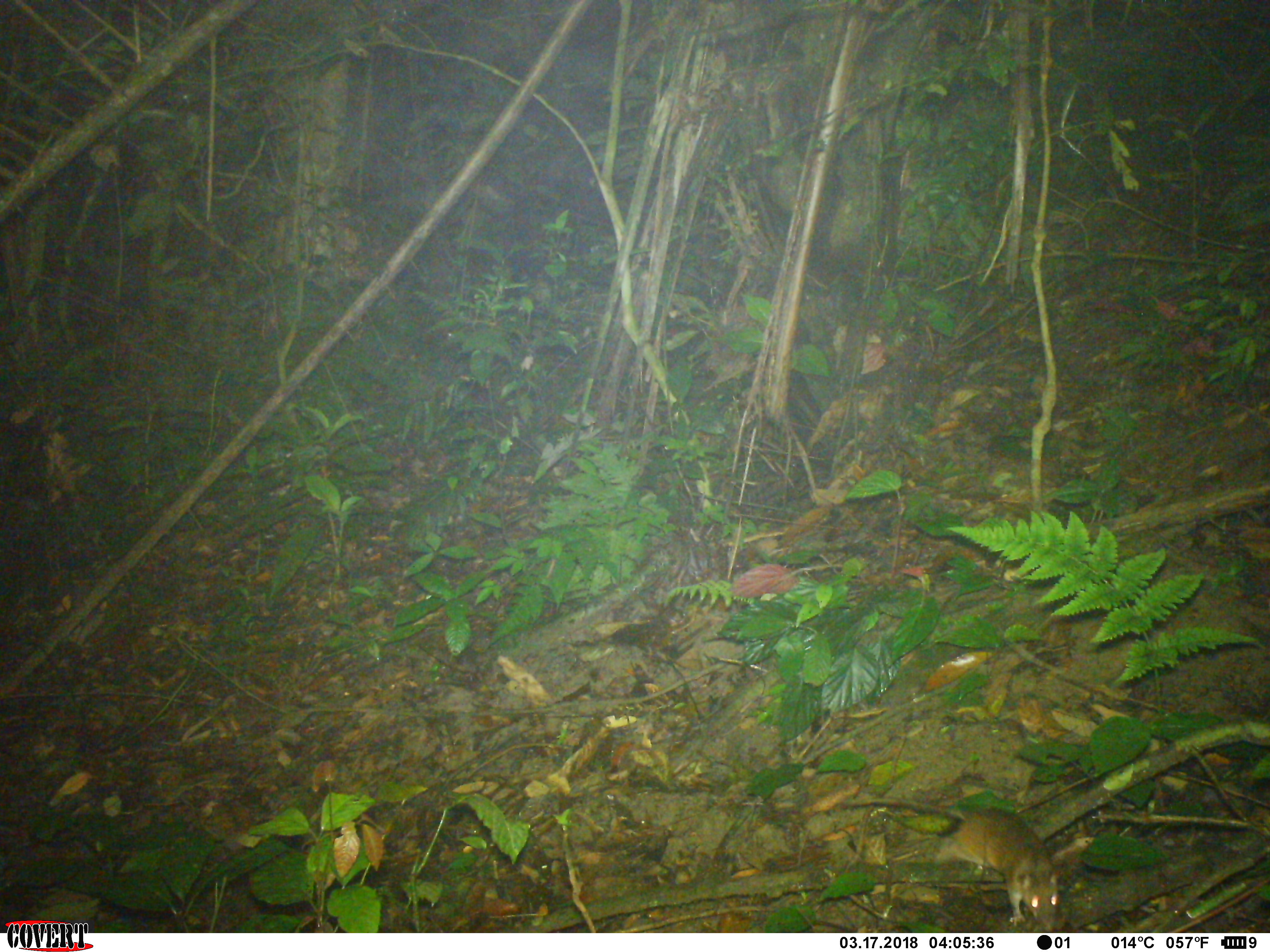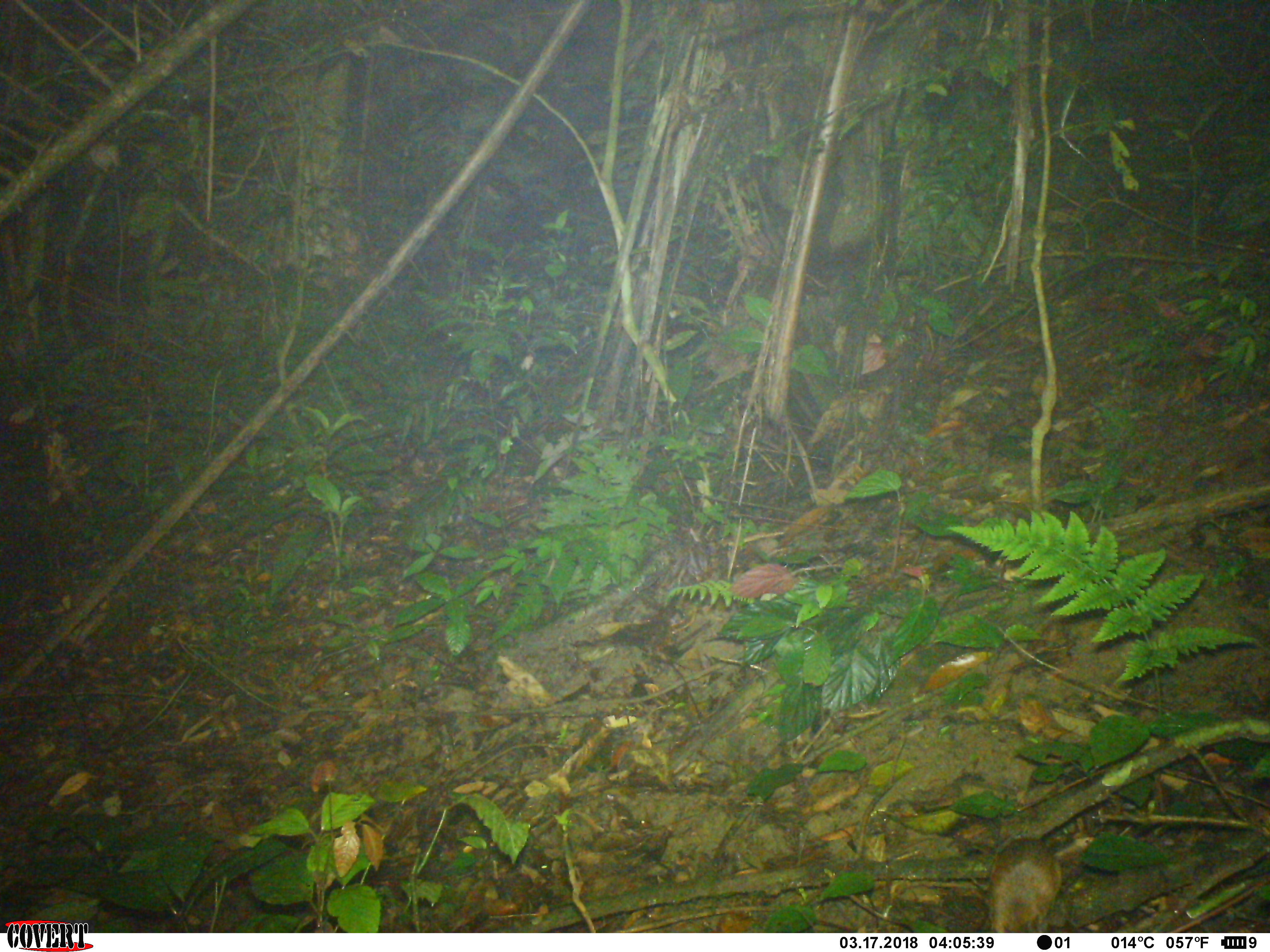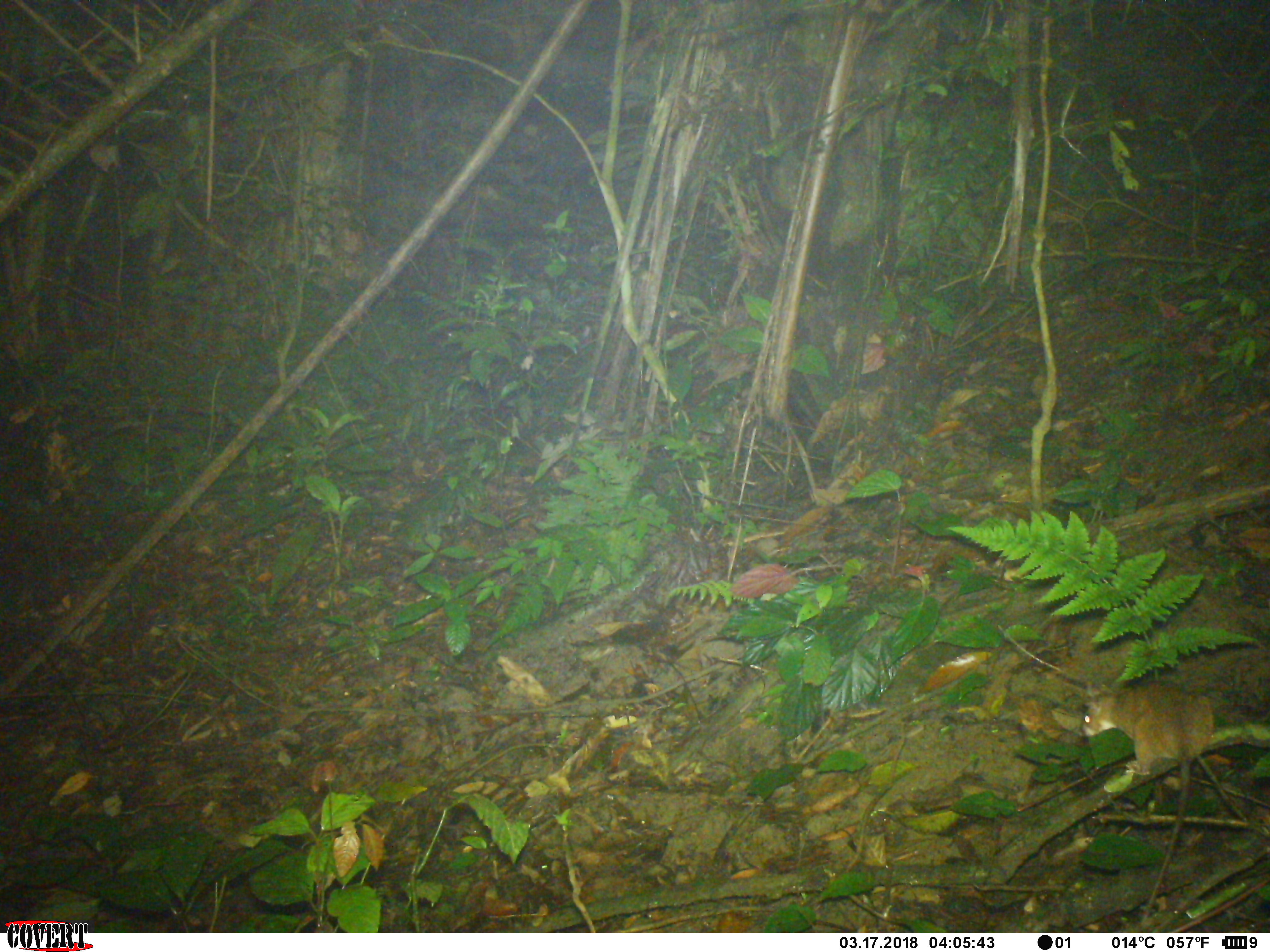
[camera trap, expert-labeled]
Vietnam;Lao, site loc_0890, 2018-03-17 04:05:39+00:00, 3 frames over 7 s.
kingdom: Animalia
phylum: Chordata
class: Mammalia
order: Rodentia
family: Muridae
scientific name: Muridae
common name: old-world mice and rats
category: unidentified murid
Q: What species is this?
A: Unidentified murid (old-world mice and rats) (Muridae).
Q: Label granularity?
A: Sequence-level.